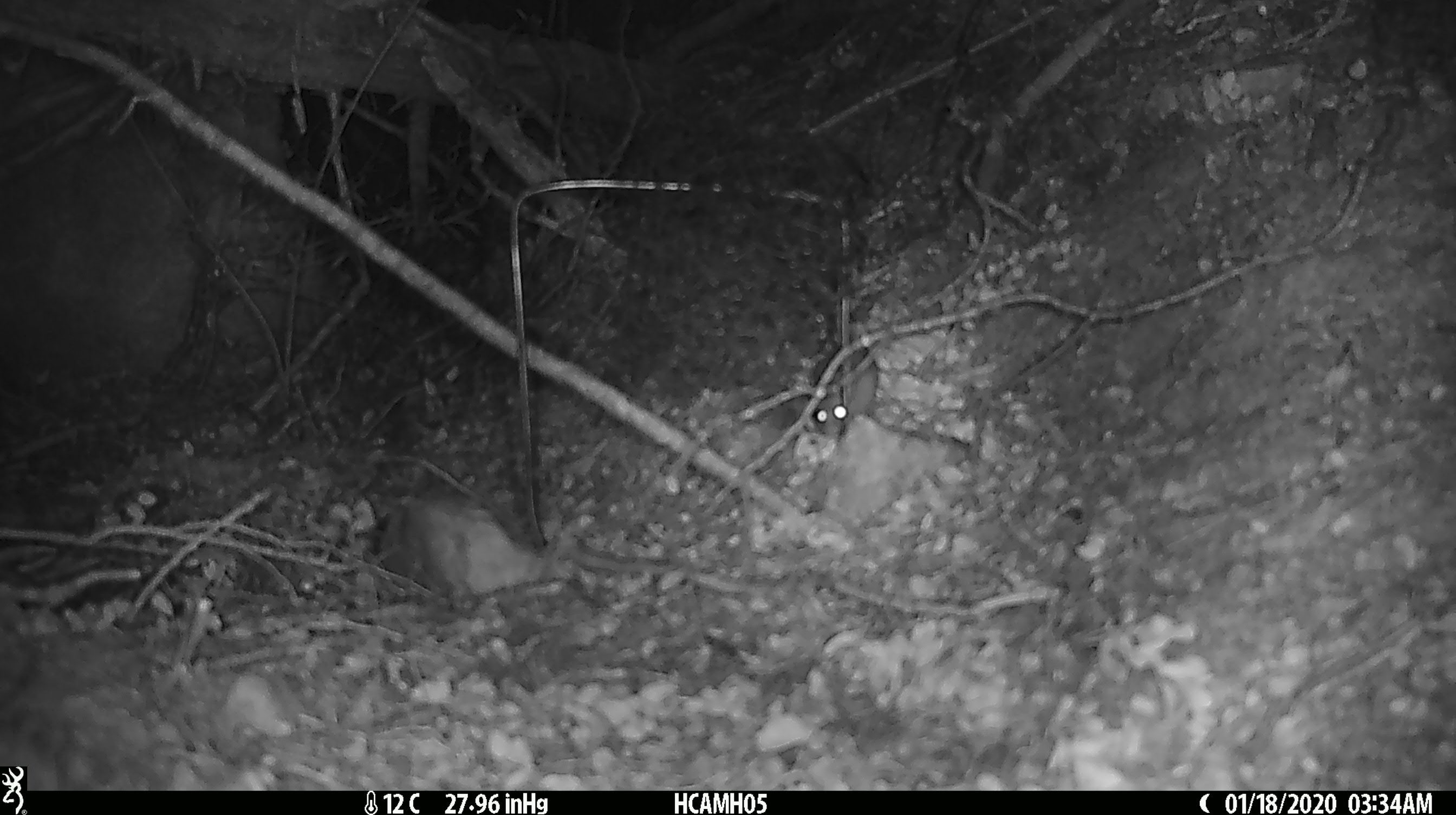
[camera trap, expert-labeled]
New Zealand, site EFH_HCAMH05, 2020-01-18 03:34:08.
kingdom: Animalia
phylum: Chordata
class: Mammalia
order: Rodentia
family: Muridae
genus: Mus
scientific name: Mus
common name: mouse